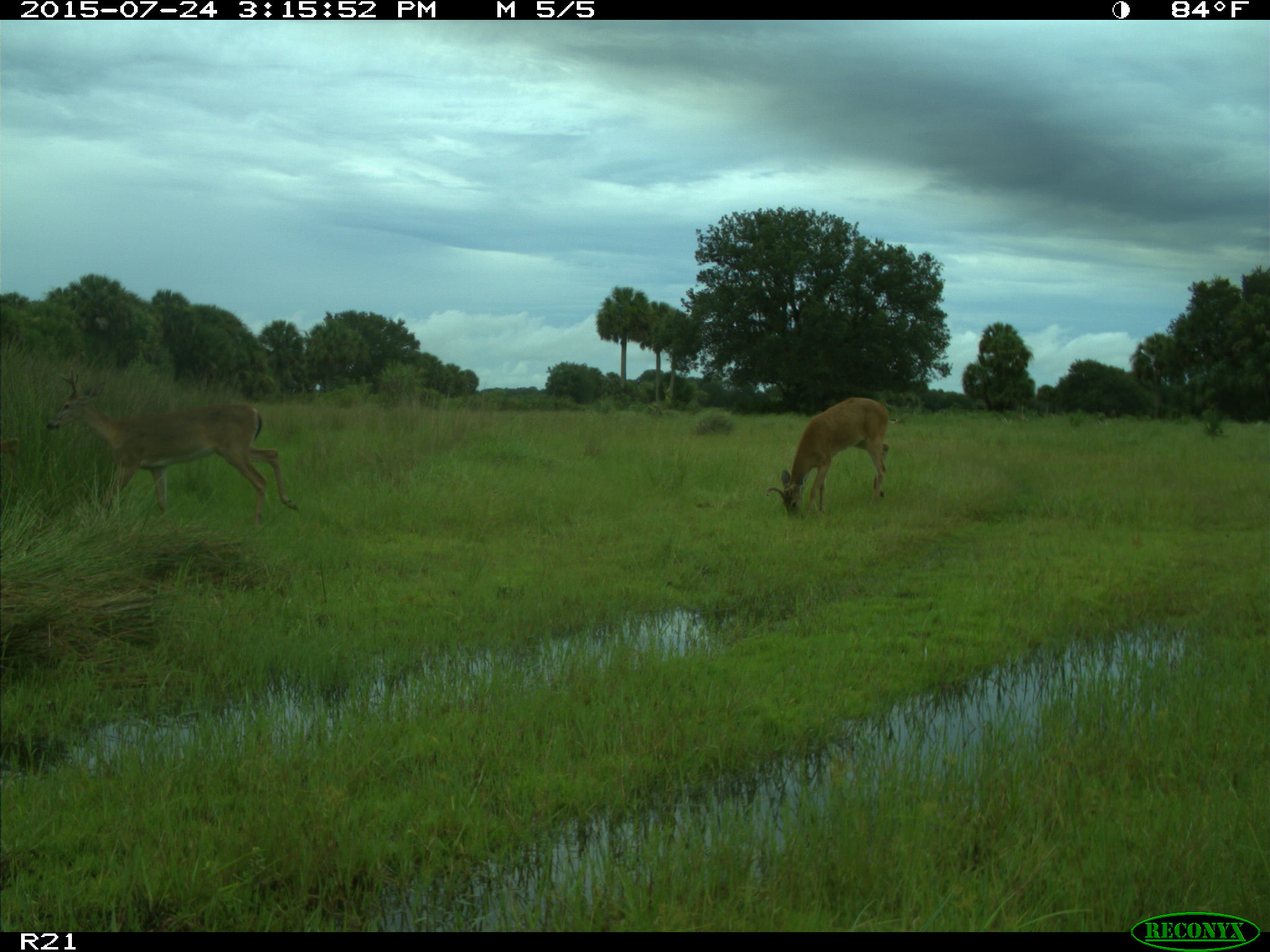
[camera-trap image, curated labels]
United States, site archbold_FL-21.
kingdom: Animalia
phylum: Chordata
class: Mammalia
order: Artiodactyla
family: Cervidae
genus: Odocoileus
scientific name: Odocoileus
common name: deer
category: unidentified deer